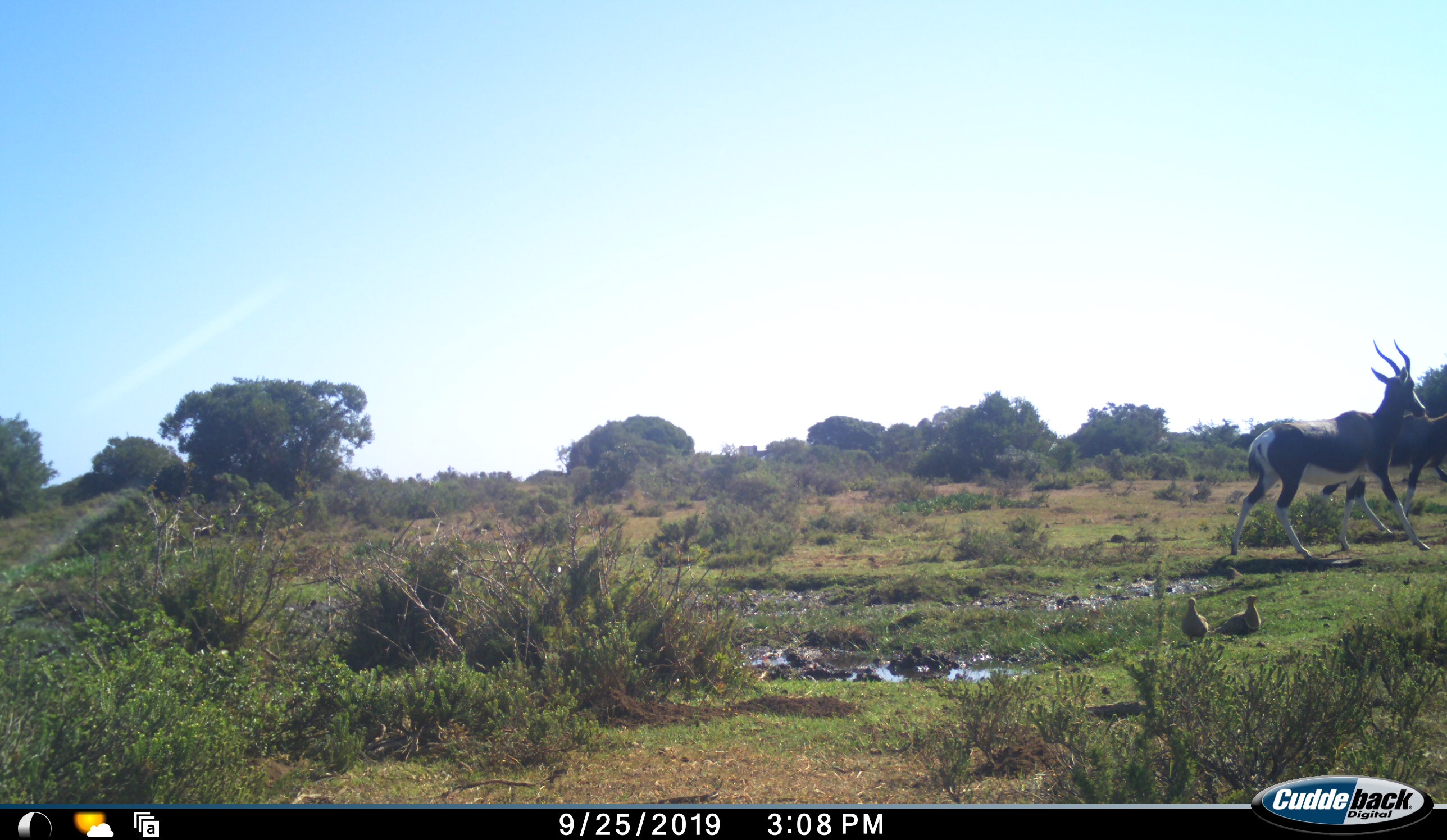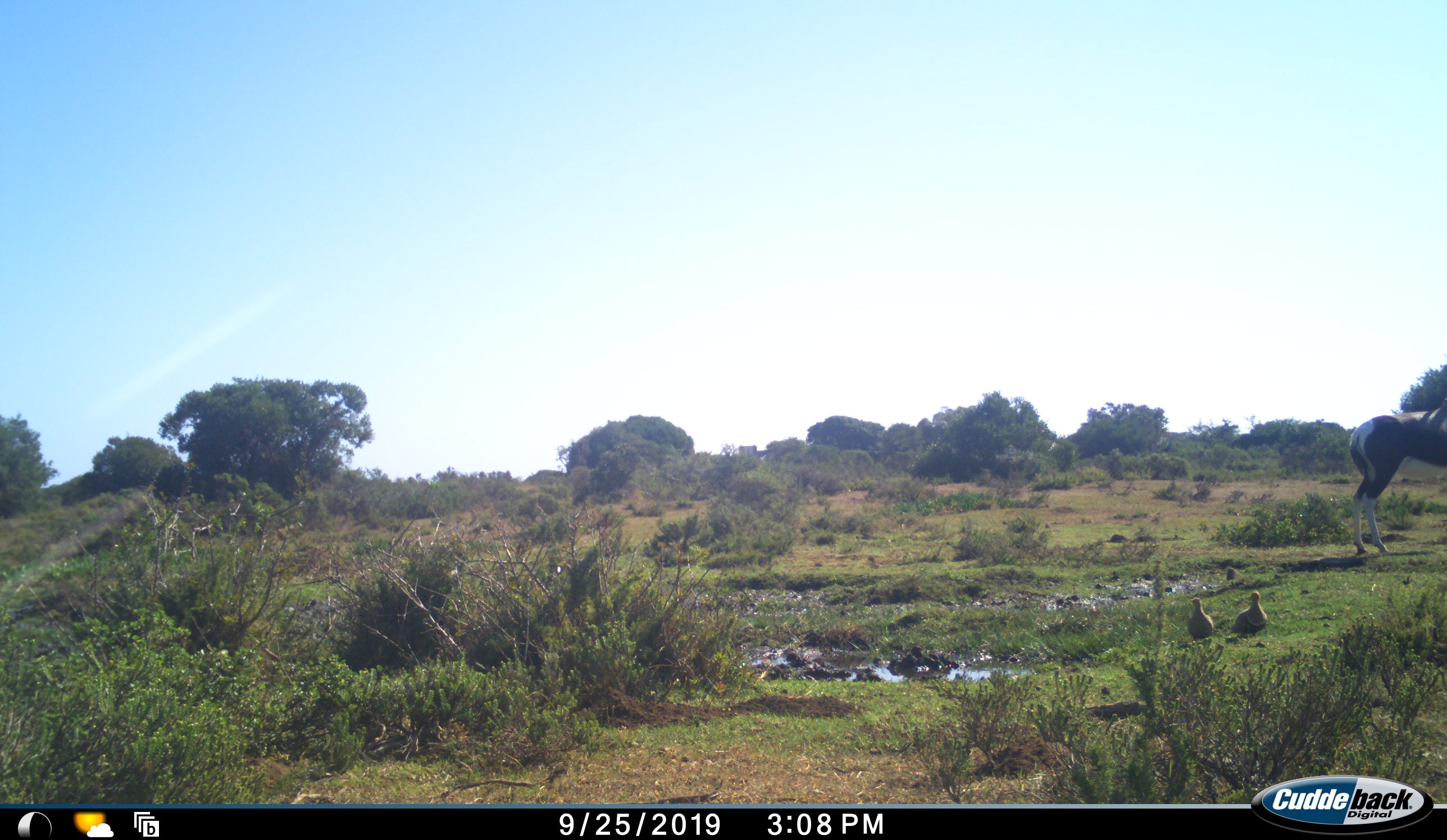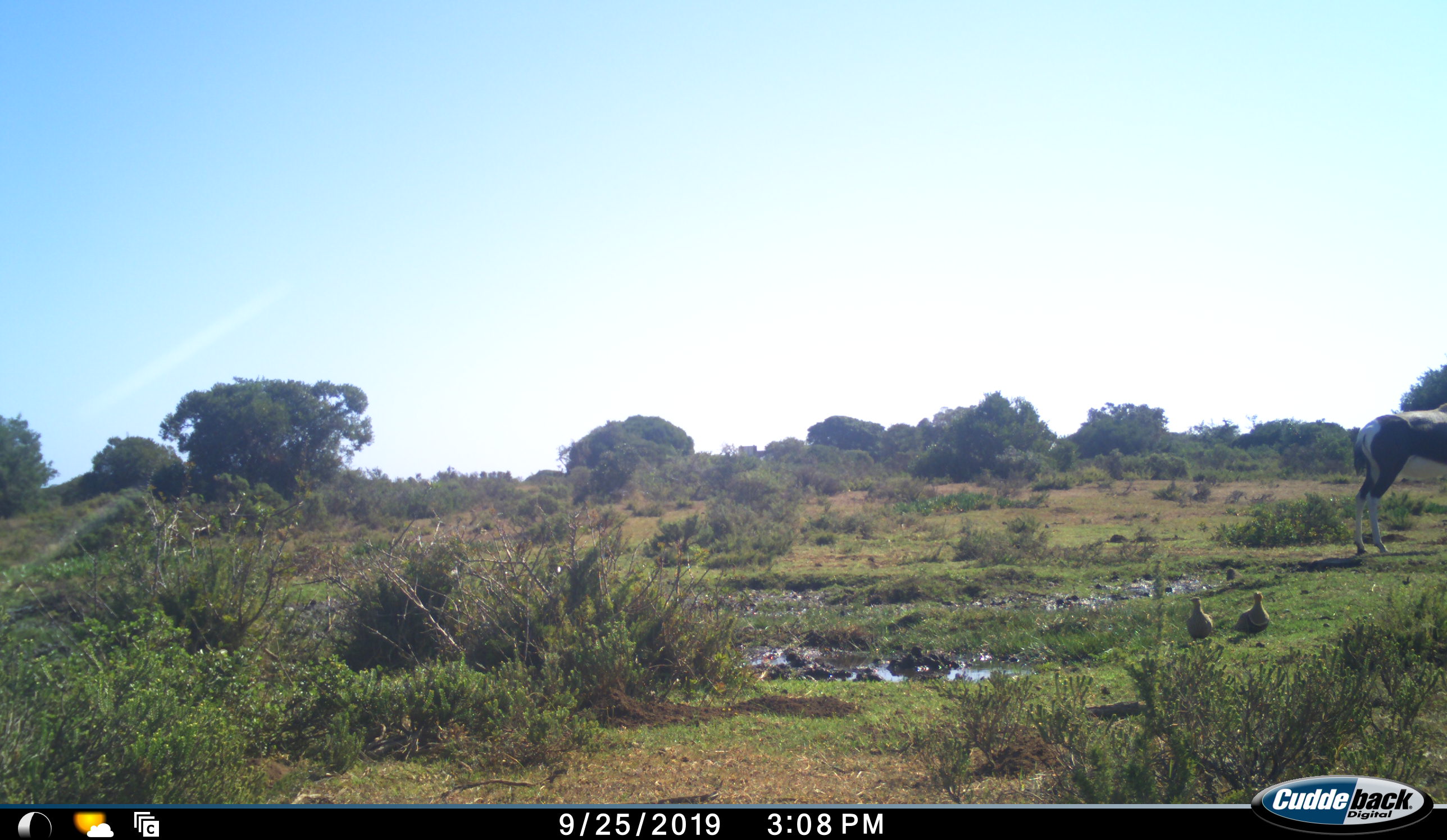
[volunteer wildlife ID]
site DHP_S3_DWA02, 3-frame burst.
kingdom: Animalia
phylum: Chordata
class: Aves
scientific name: Aves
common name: bird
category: birdother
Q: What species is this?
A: Birdother (bird) (Aves).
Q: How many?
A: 2.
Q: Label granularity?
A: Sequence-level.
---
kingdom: Animalia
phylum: Chordata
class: Mammalia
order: Artiodactyla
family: Bovidae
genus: Damaliscus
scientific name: Damaliscus pygargus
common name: bontebok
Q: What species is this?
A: Bontebok (Damaliscus pygargus).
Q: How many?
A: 2.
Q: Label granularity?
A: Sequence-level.